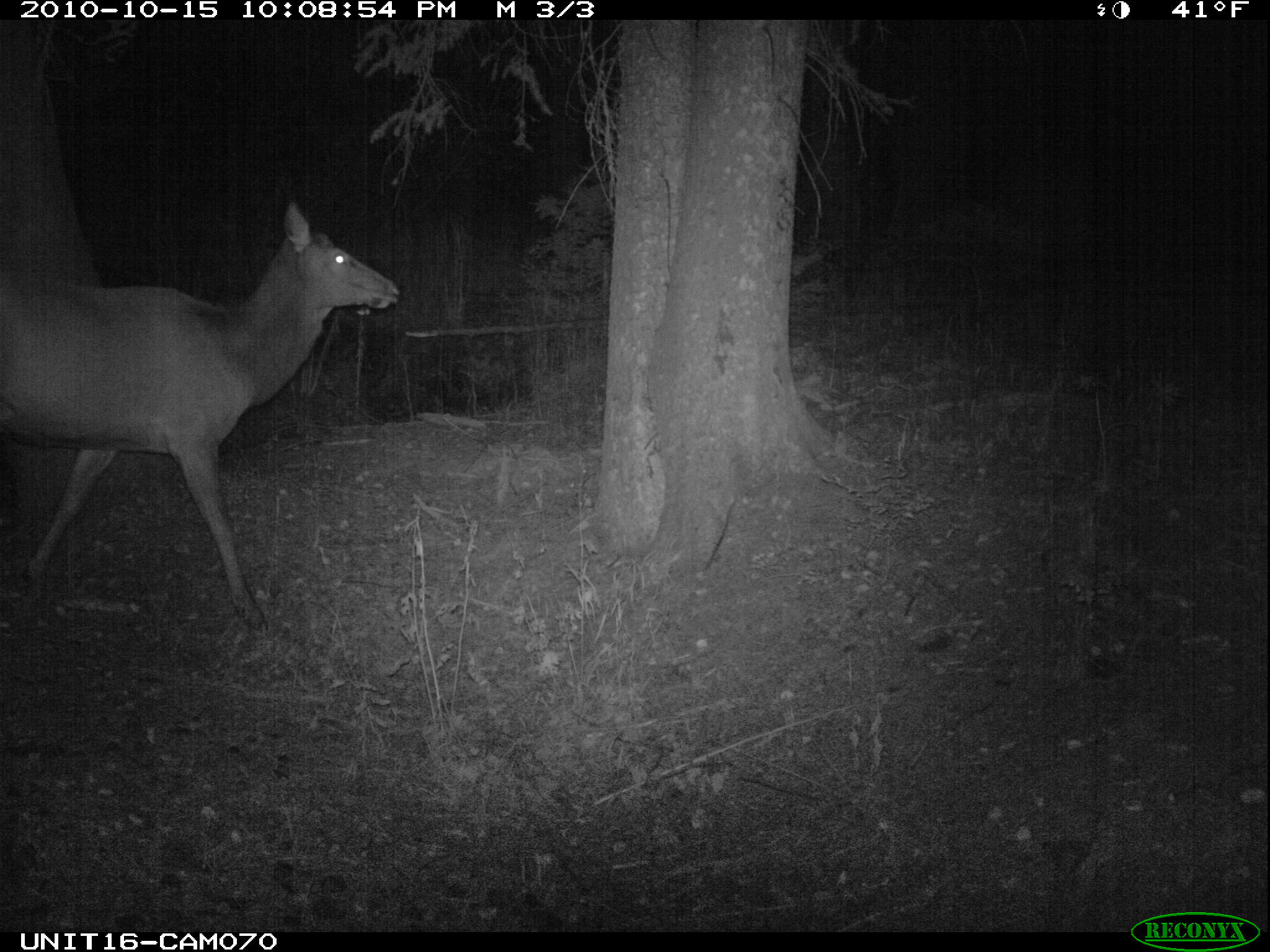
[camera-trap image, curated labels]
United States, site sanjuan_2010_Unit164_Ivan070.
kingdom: Animalia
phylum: Chordata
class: Mammalia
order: Artiodactyla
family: Cervidae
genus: Cervus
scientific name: Cervus elaphus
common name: red deer